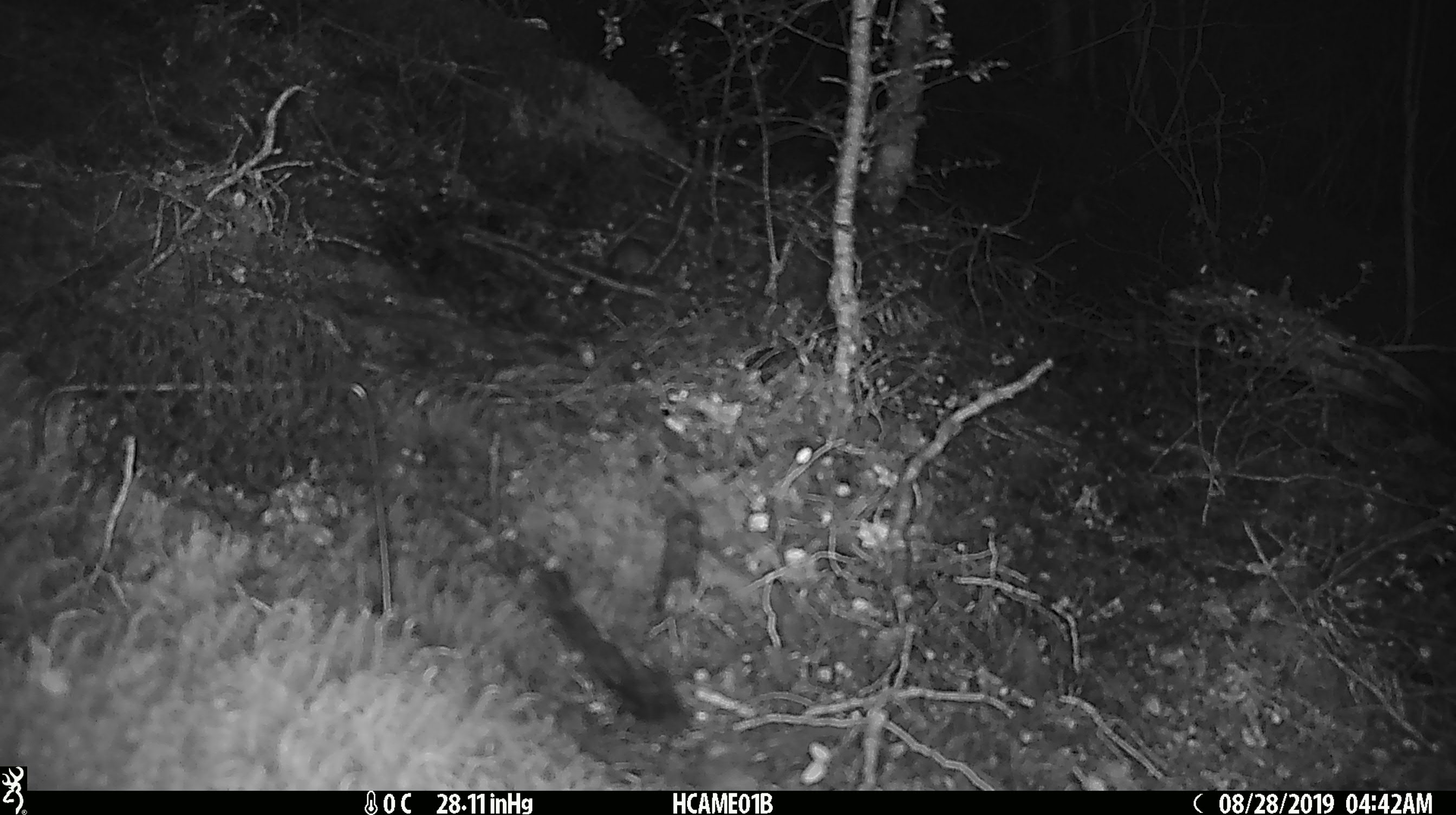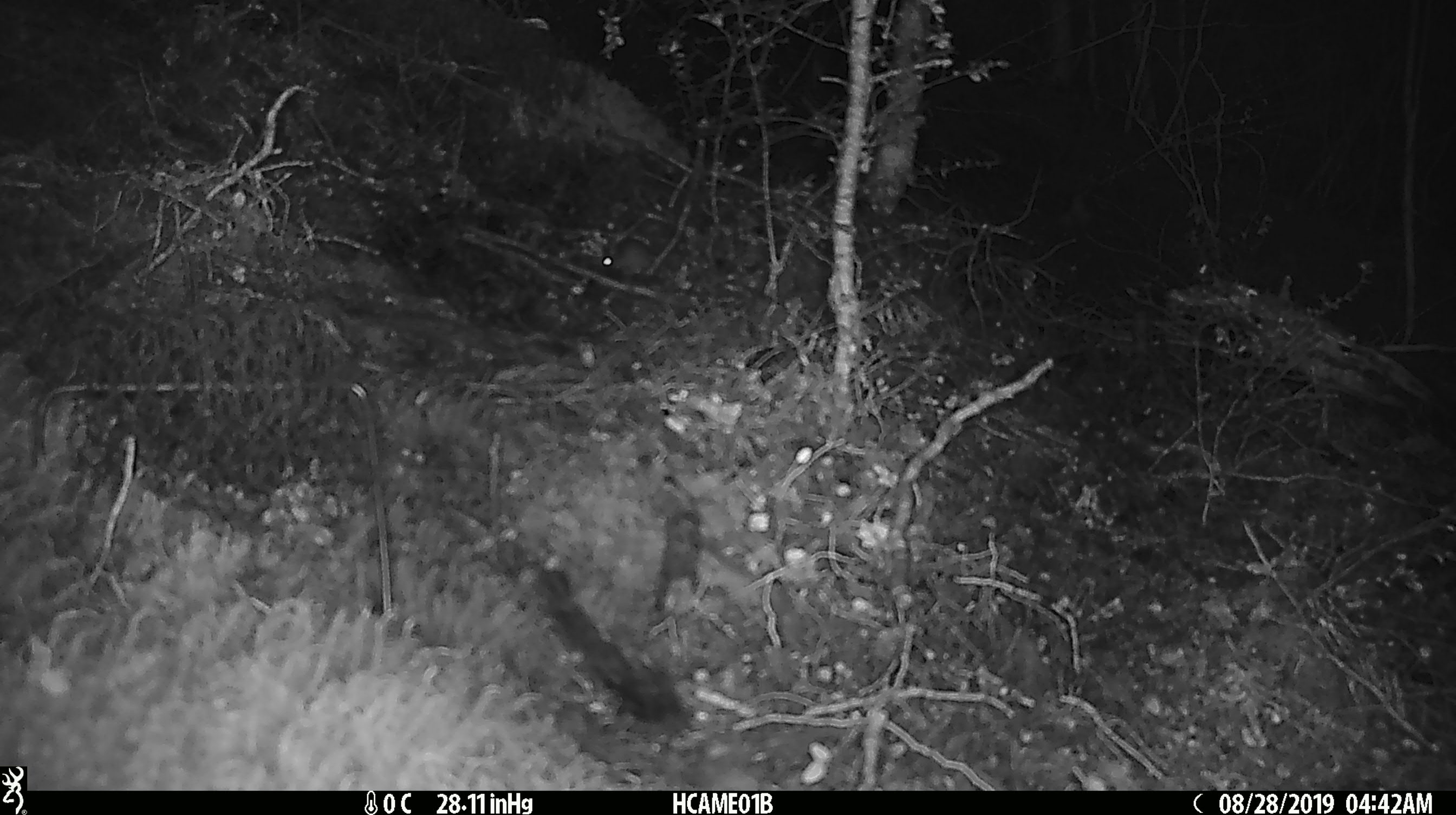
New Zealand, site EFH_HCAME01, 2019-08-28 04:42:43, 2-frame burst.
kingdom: Animalia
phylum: Chordata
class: Mammalia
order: Rodentia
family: Muridae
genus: Mus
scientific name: Mus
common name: mouse